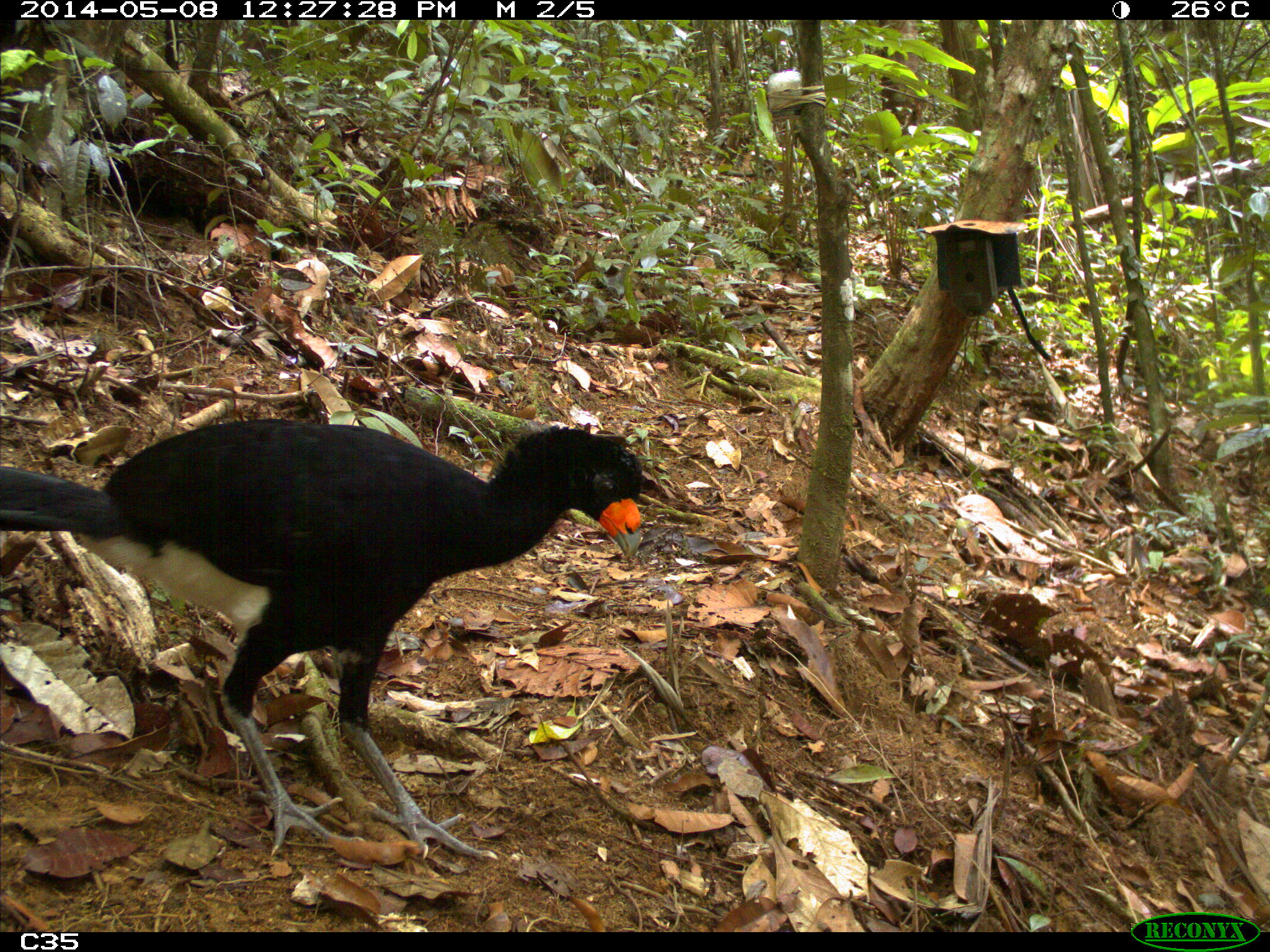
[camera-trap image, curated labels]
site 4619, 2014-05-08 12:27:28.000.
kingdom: Animalia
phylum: Chordata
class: Aves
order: Galliformes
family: Cracidae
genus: Crax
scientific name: Crax alector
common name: black curassow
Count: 1.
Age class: adult.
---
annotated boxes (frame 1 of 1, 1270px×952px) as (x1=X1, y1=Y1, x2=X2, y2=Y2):
crax alector: (x1=0, y1=415, x2=642, y2=858)